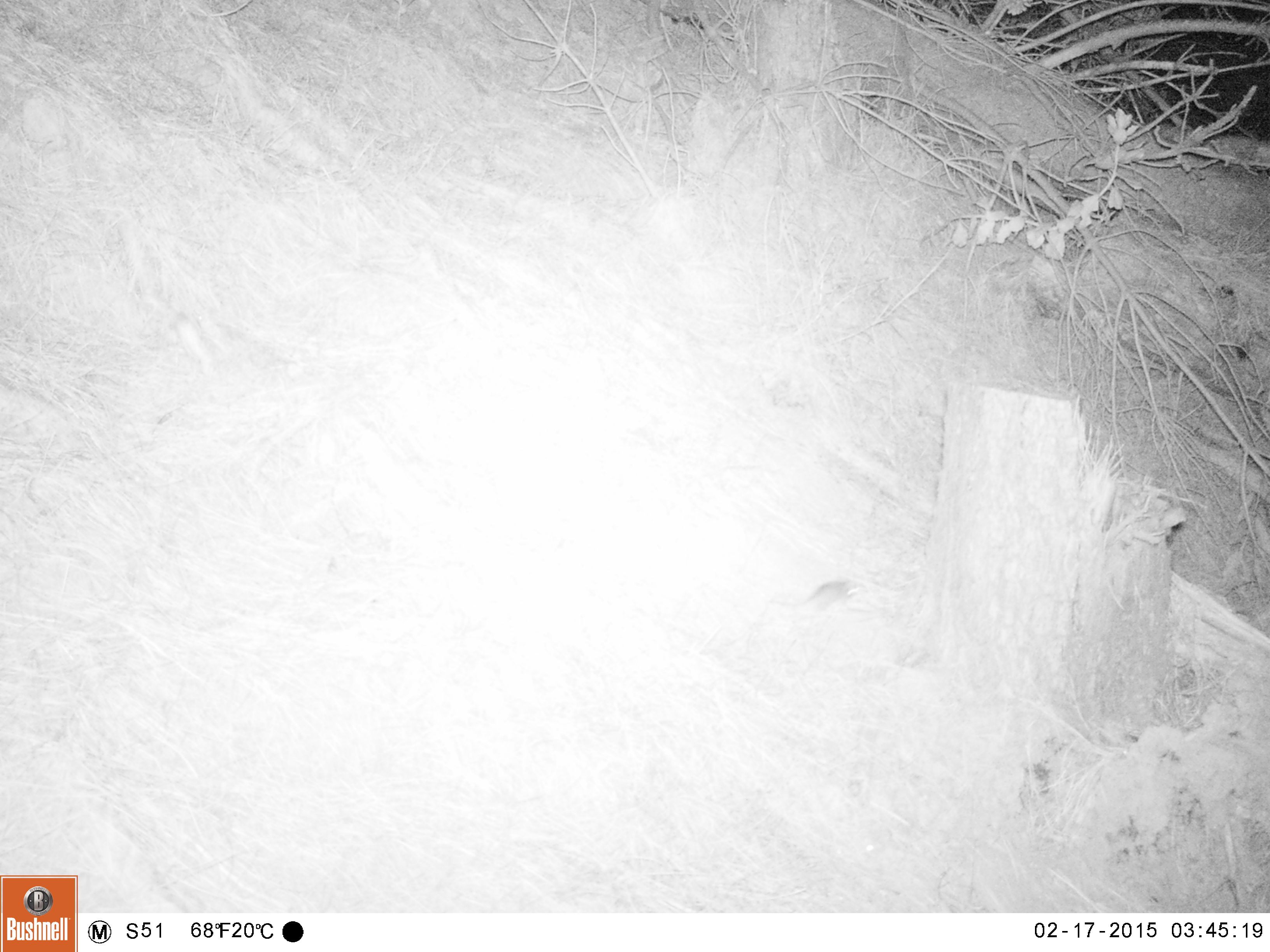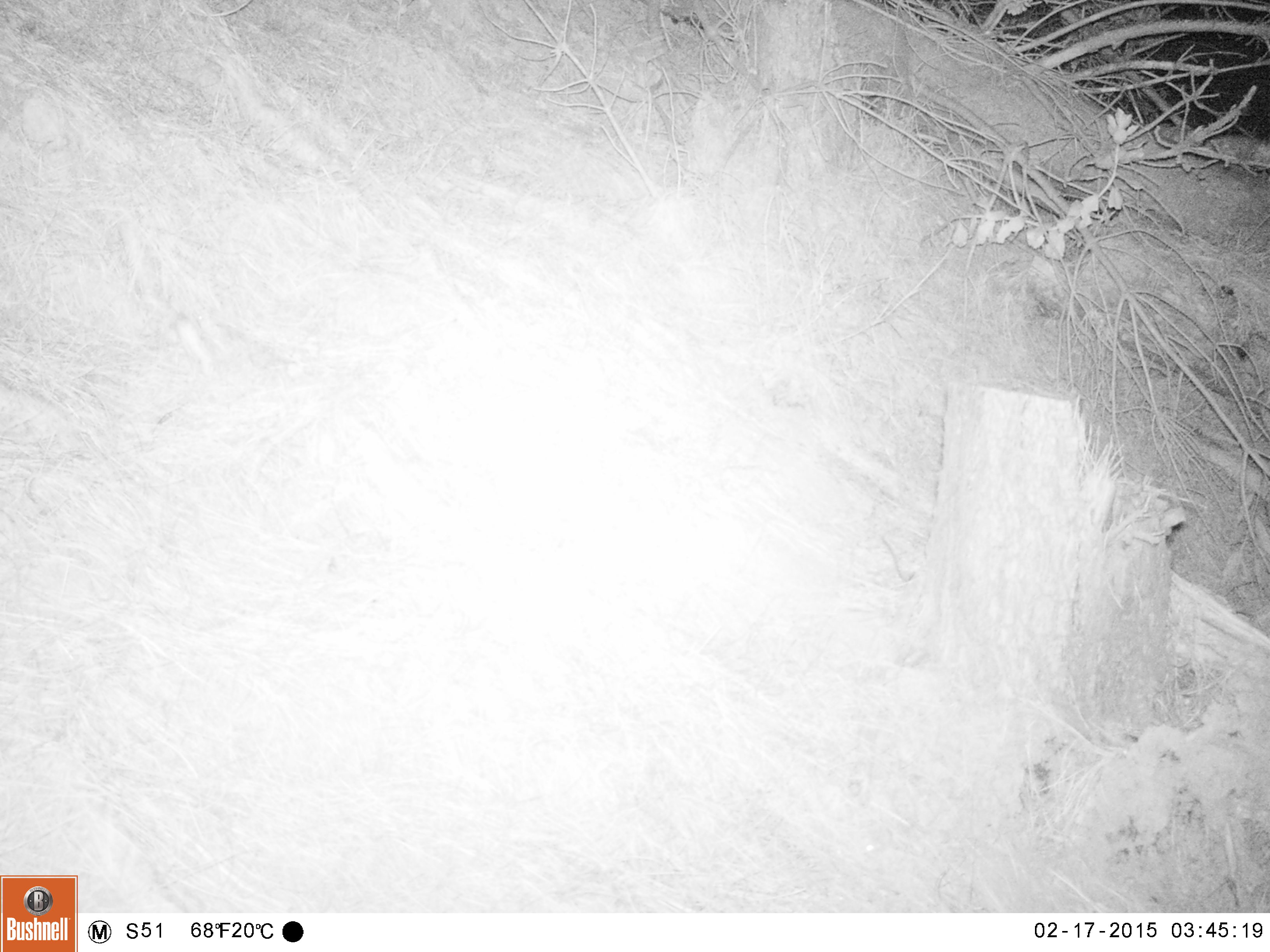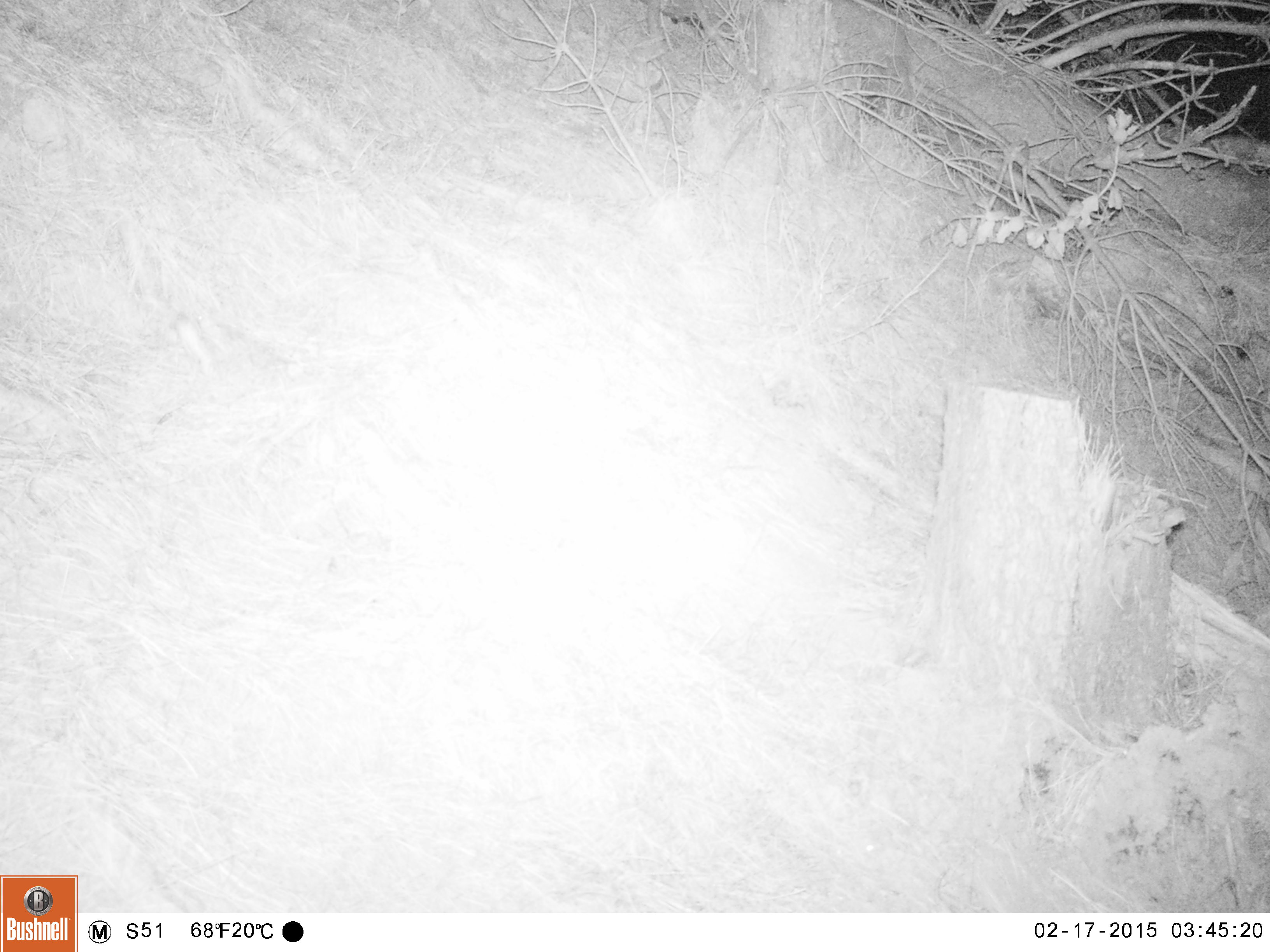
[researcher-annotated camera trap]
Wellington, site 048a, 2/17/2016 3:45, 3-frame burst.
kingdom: Animalia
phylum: Chordata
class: Mammalia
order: Rodentia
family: Muridae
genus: Mus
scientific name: Mus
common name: mouse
Mouse (Mus).